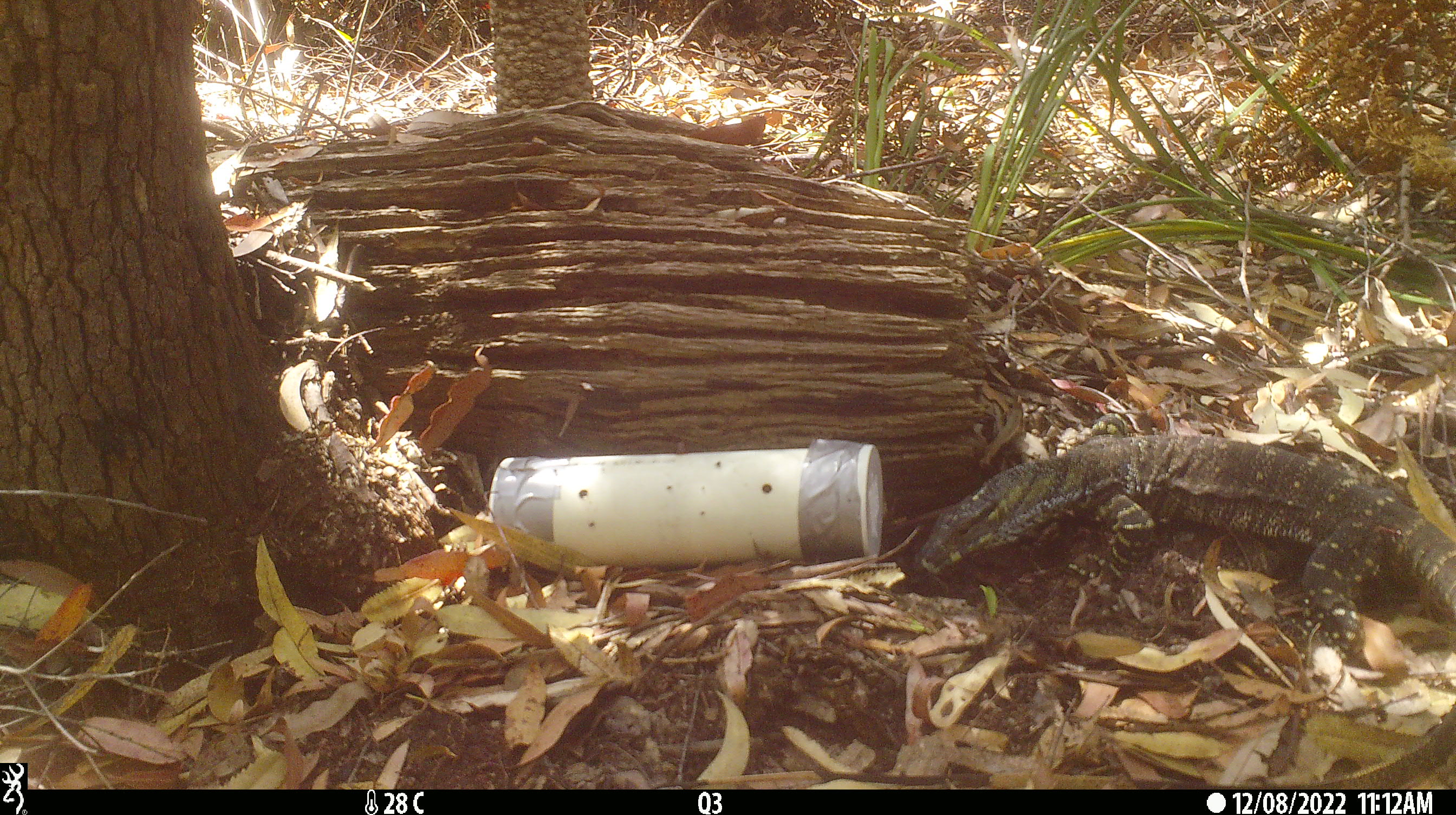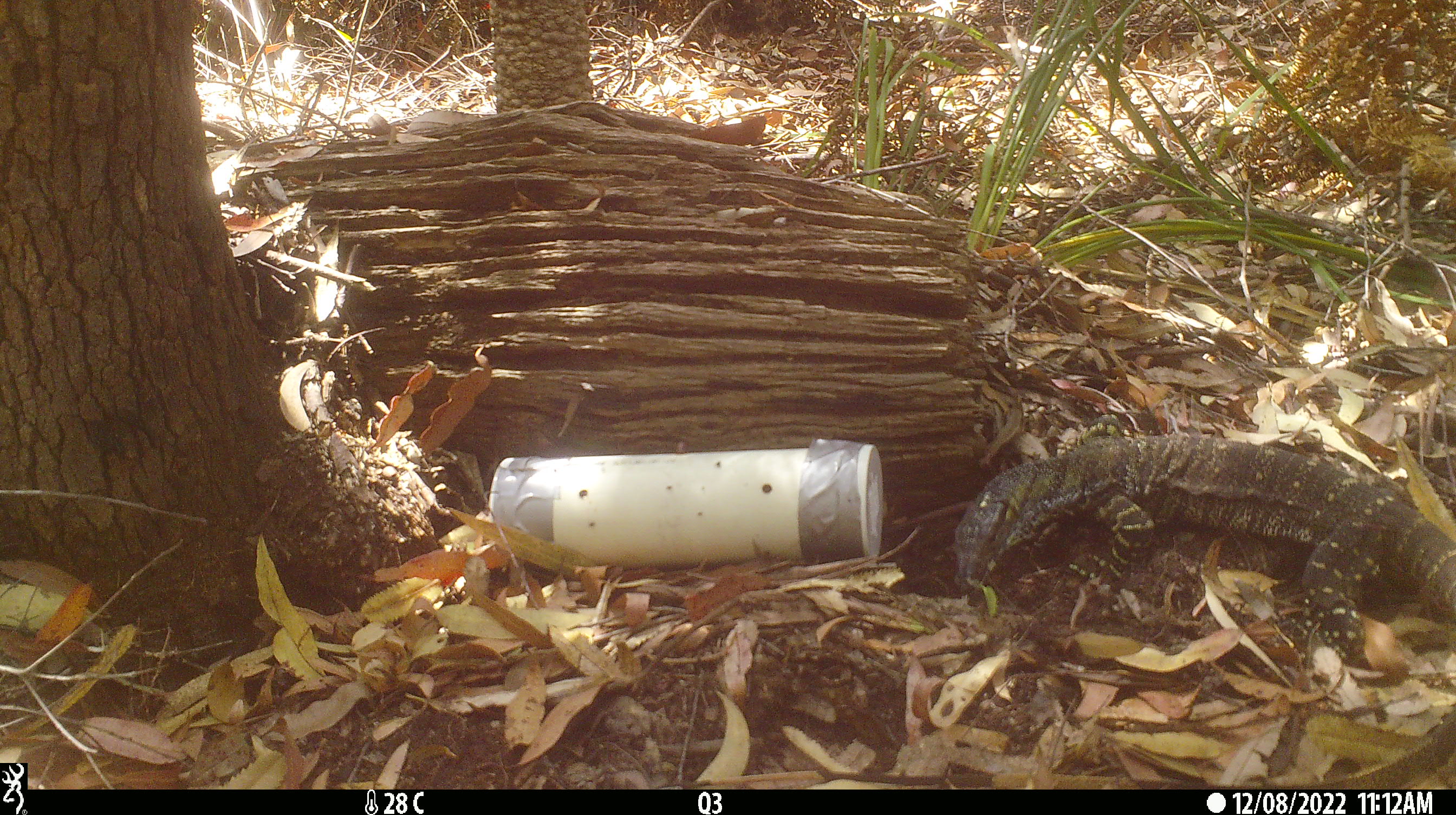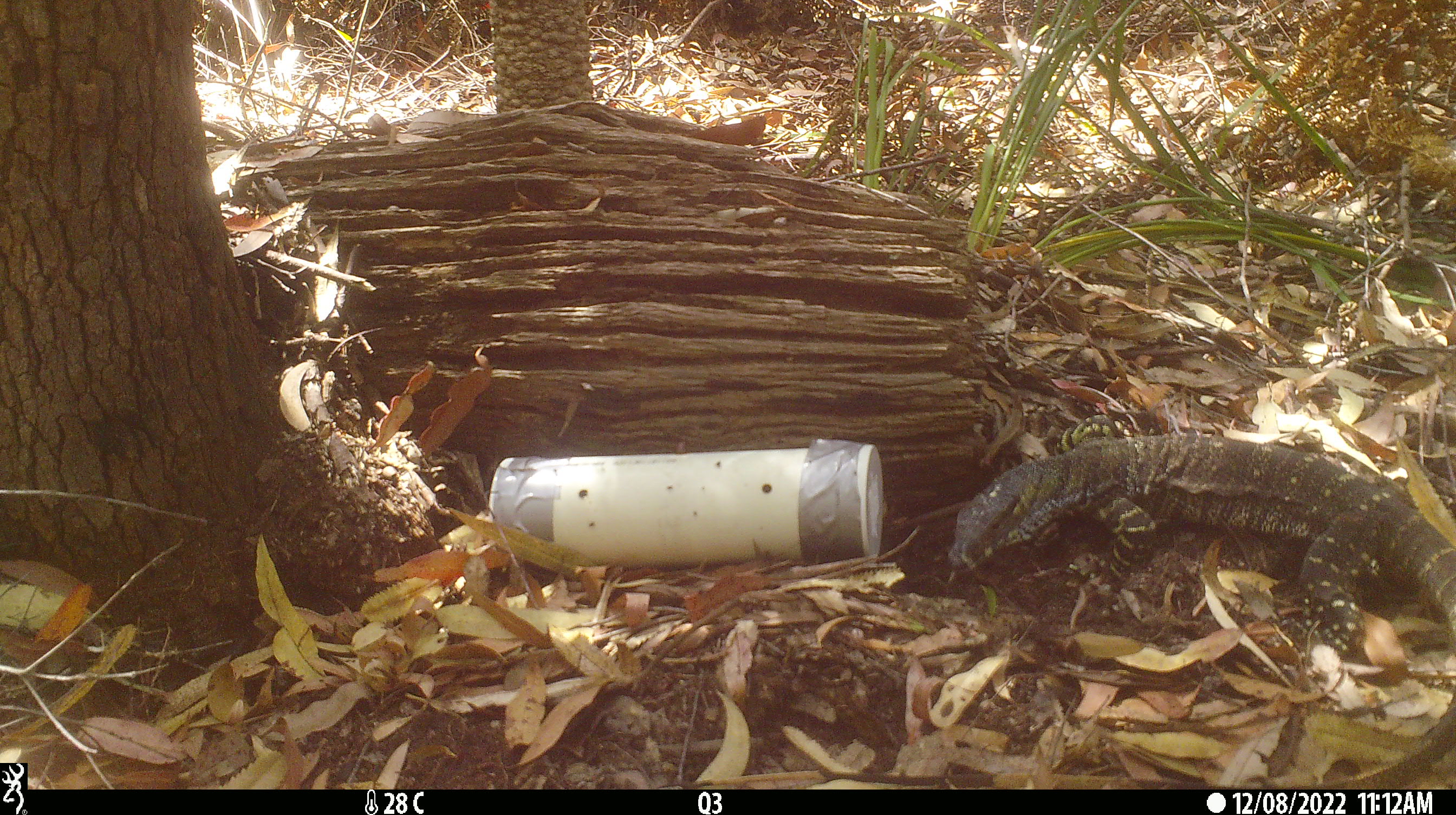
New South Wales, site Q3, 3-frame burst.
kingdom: Animalia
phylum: Chordata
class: Reptilia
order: Squamata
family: Varanidae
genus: Varanus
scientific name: Varanus varius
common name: lace monitor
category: goanna